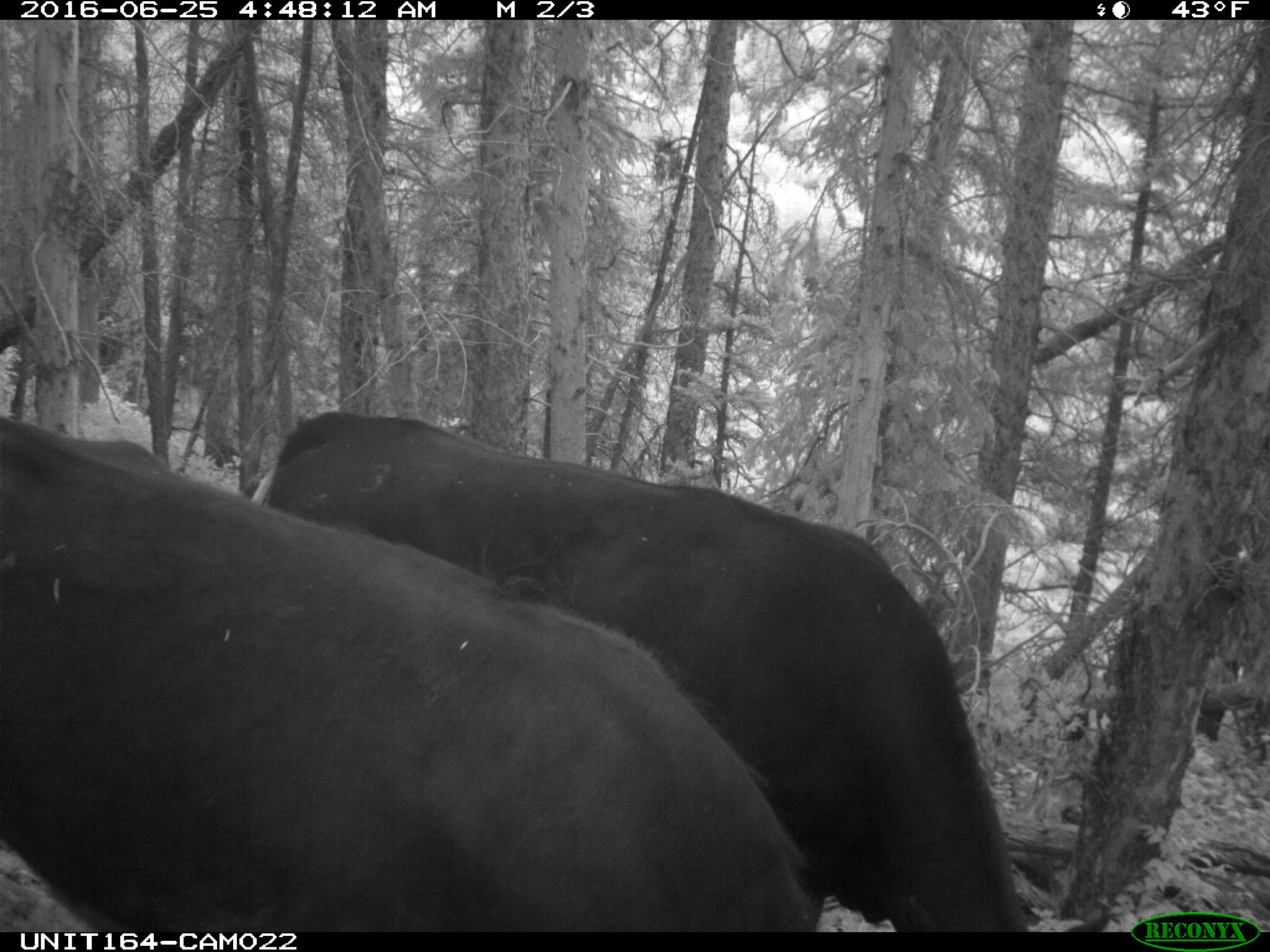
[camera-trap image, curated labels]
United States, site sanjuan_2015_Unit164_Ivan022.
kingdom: Animalia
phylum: Chordata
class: Mammalia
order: Artiodactyla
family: Bovidae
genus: Bos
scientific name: Bos taurus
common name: domestic cow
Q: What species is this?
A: Bos taurus (domestic cow).